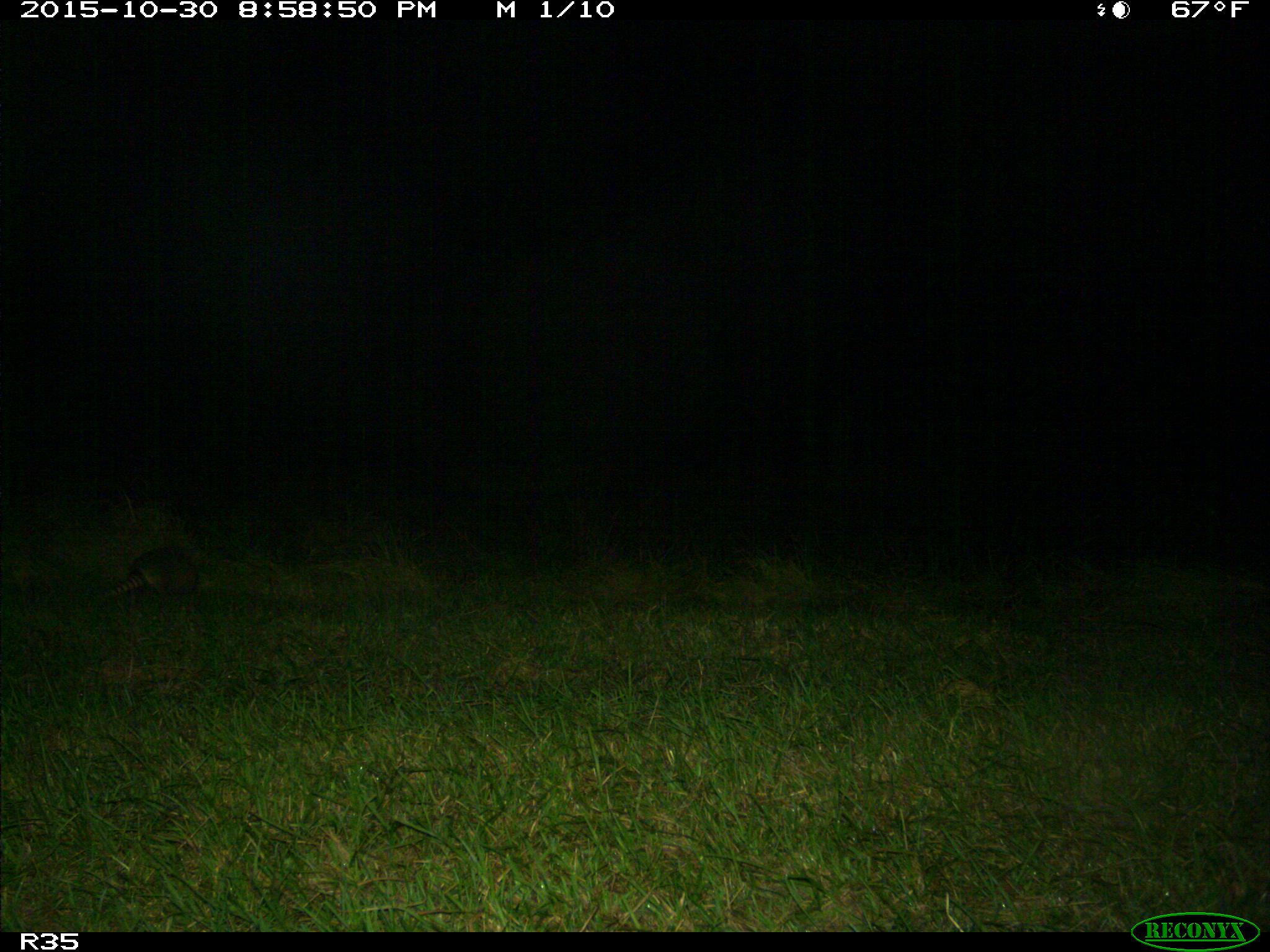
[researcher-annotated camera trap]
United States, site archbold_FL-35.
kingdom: Animalia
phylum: Chordata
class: Mammalia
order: Cingulata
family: Dasypodidae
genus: Dasypus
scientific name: Dasypus novemcinctus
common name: nine-banded armadillo